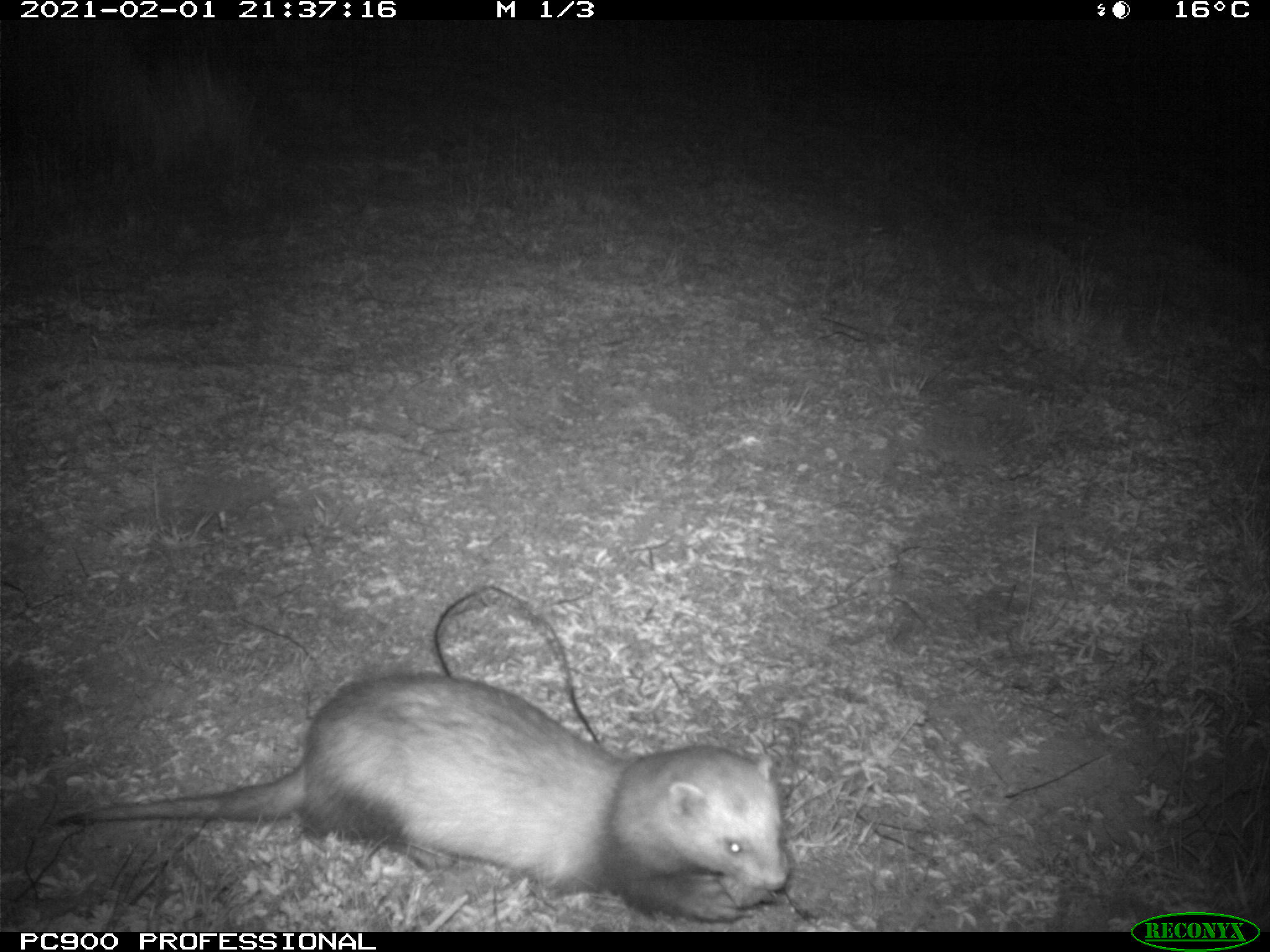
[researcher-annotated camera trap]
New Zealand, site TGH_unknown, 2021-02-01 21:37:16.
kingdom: Animalia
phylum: Chordata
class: Mammalia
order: Carnivora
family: Mustelidae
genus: Mustela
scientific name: Mustela furo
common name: ferret